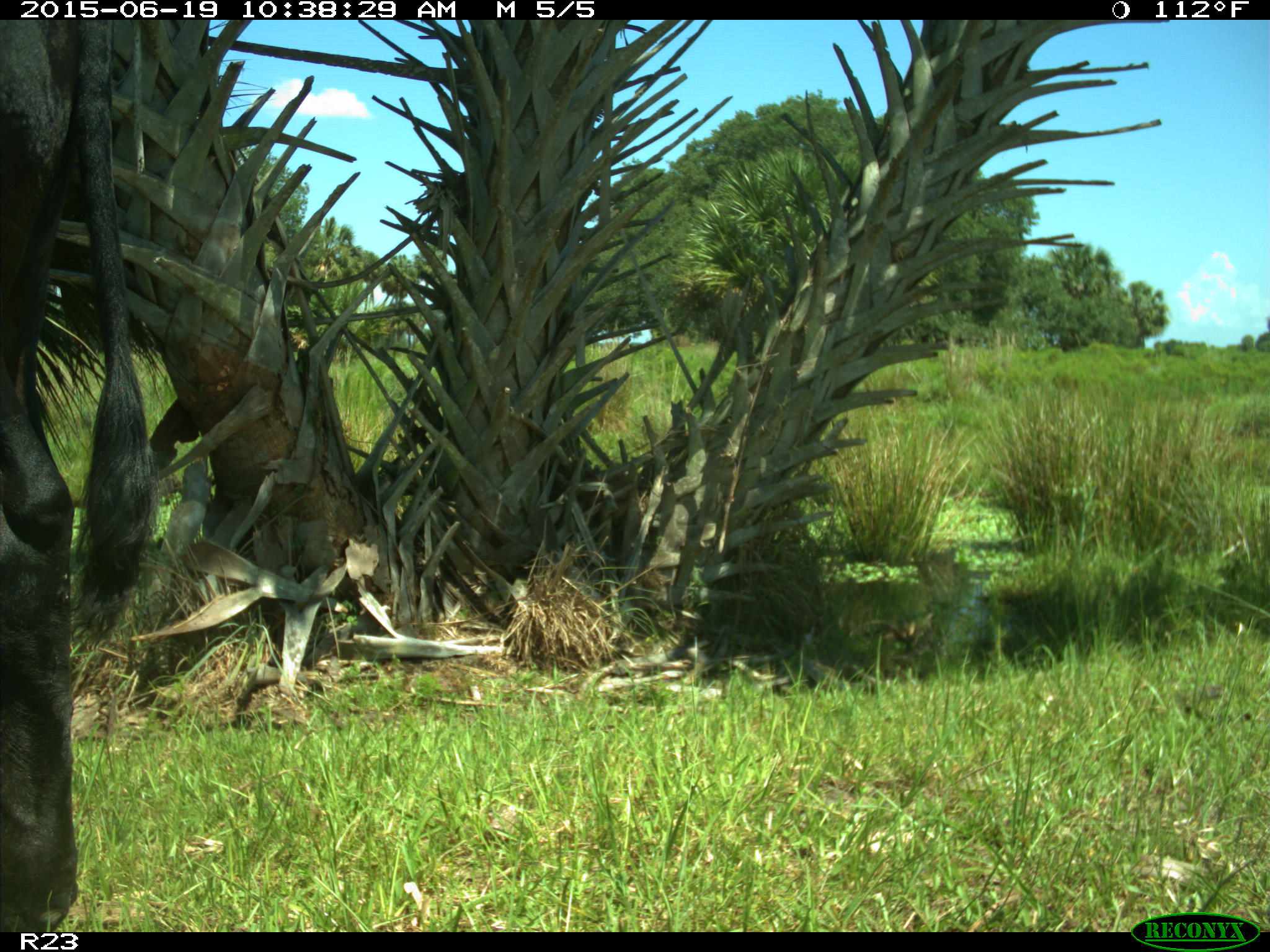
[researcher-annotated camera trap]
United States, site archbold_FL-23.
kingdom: Animalia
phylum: Chordata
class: Mammalia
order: Artiodactyla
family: Bovidae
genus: Bos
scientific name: Bos taurus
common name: domestic cow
Bos taurus (domestic cow).